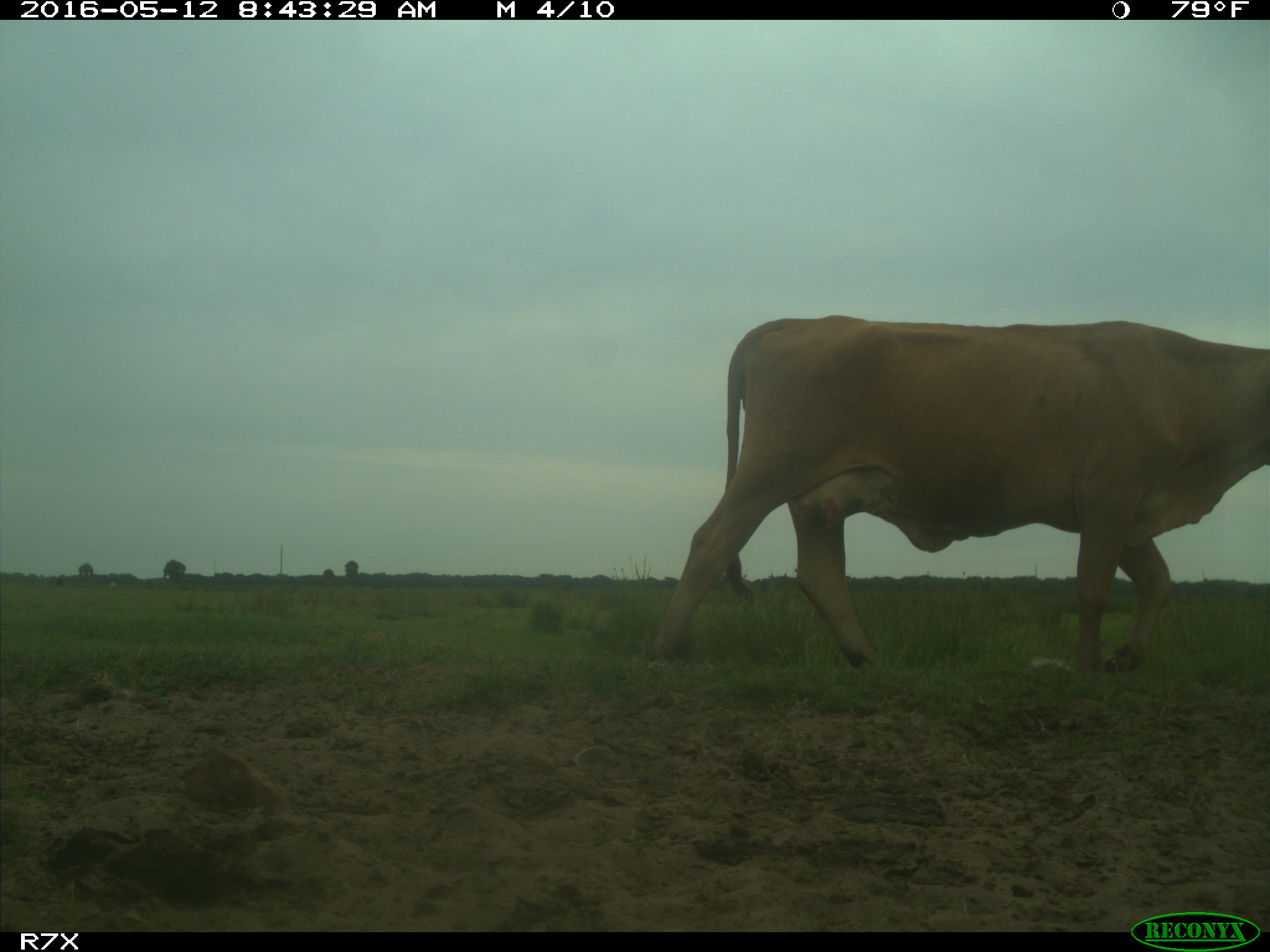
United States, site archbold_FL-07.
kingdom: Animalia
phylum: Chordata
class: Mammalia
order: Artiodactyla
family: Bovidae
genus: Bos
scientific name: Bos taurus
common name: domestic cow